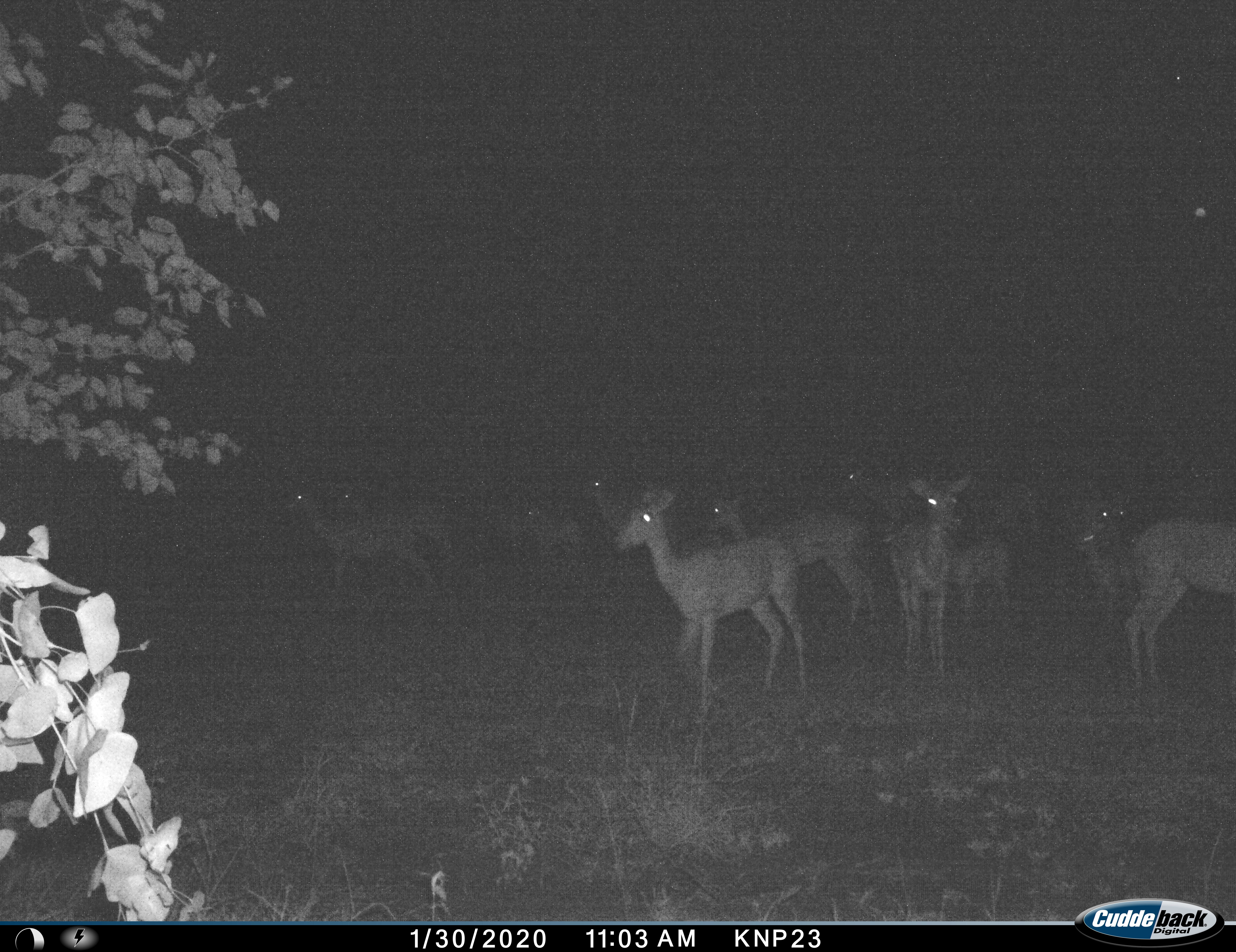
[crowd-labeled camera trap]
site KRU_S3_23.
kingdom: Animalia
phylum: Chordata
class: Mammalia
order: Artiodactyla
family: Bovidae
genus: Aepyceros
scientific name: Aepyceros melampus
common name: impala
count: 11-50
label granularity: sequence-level